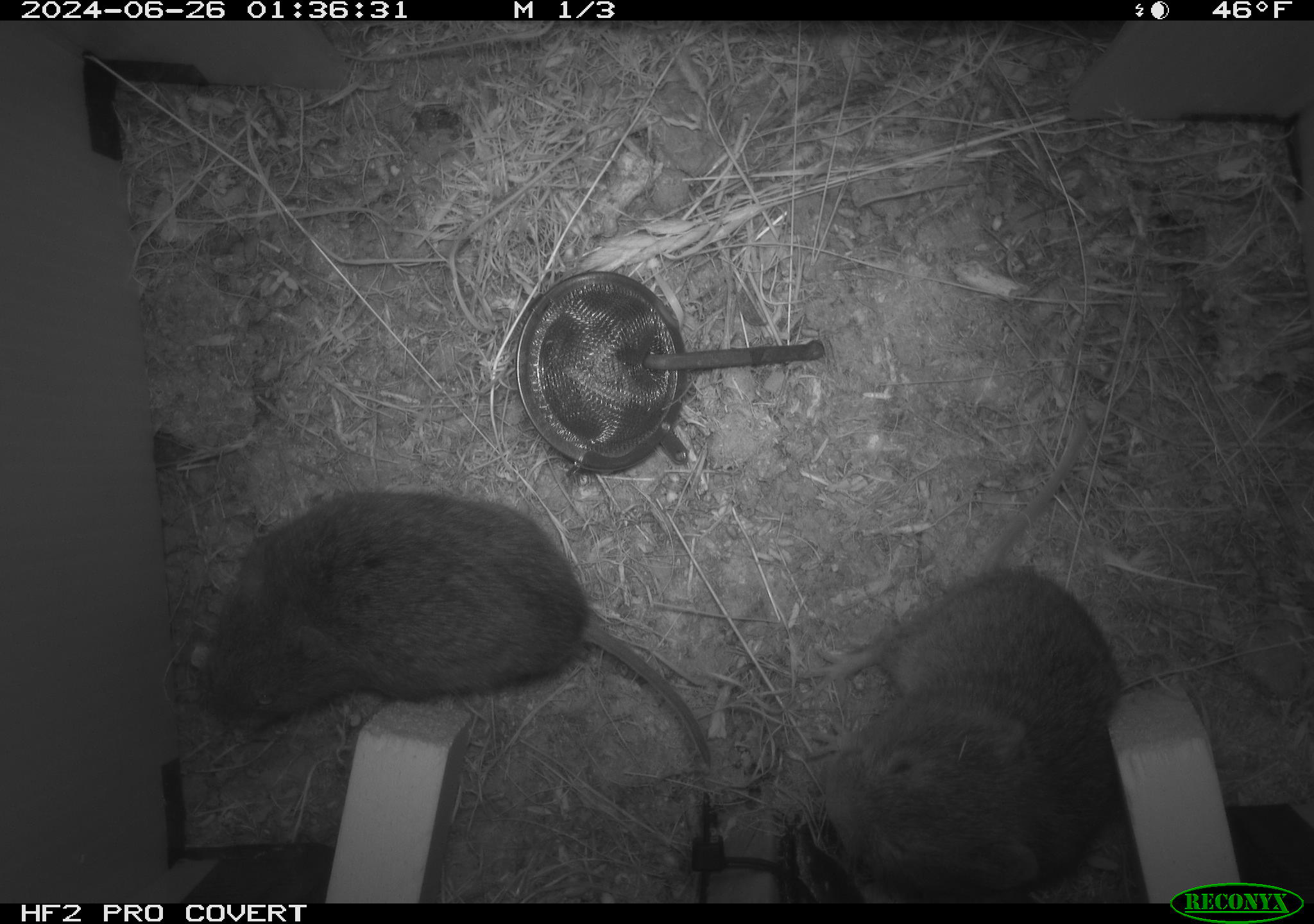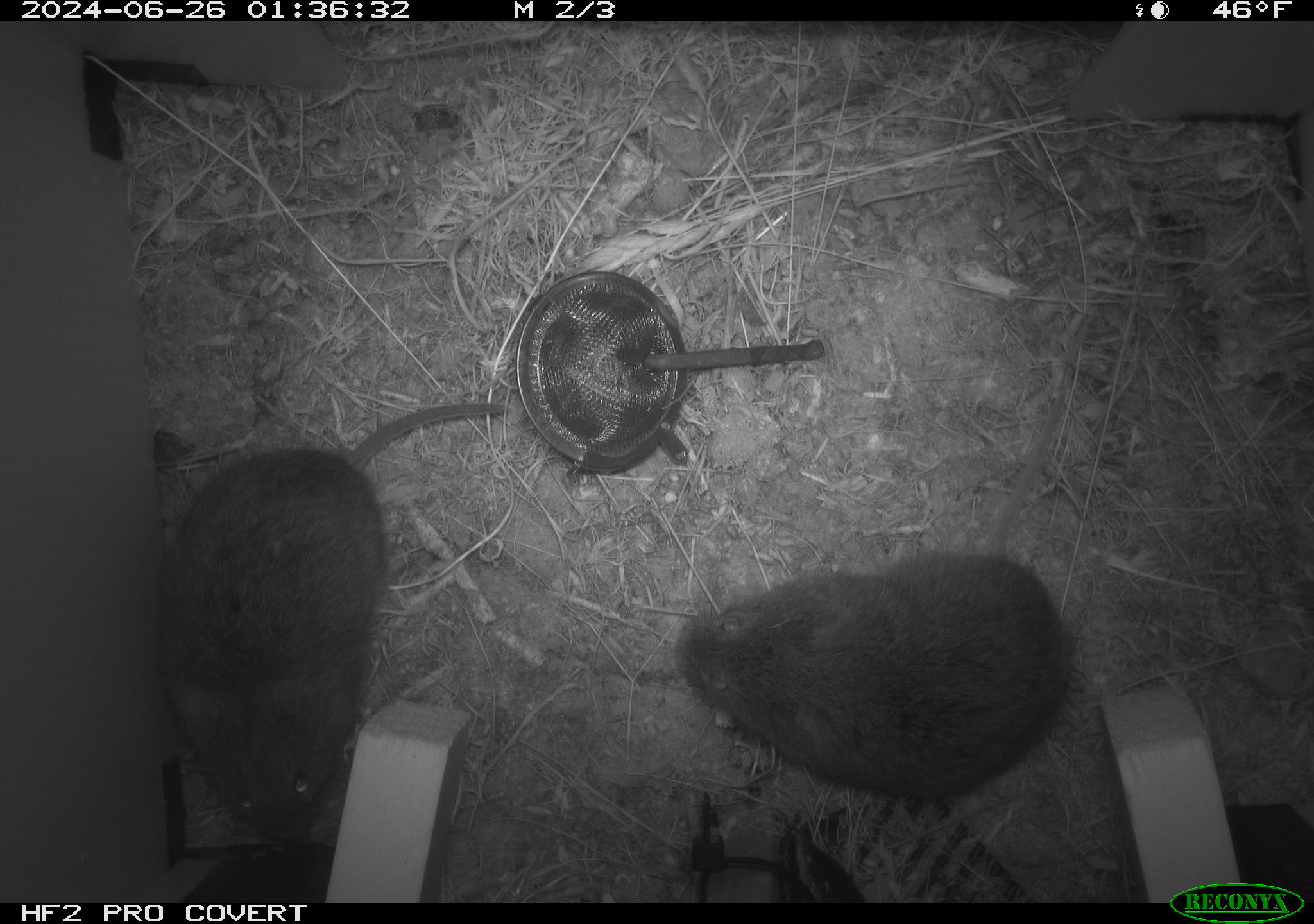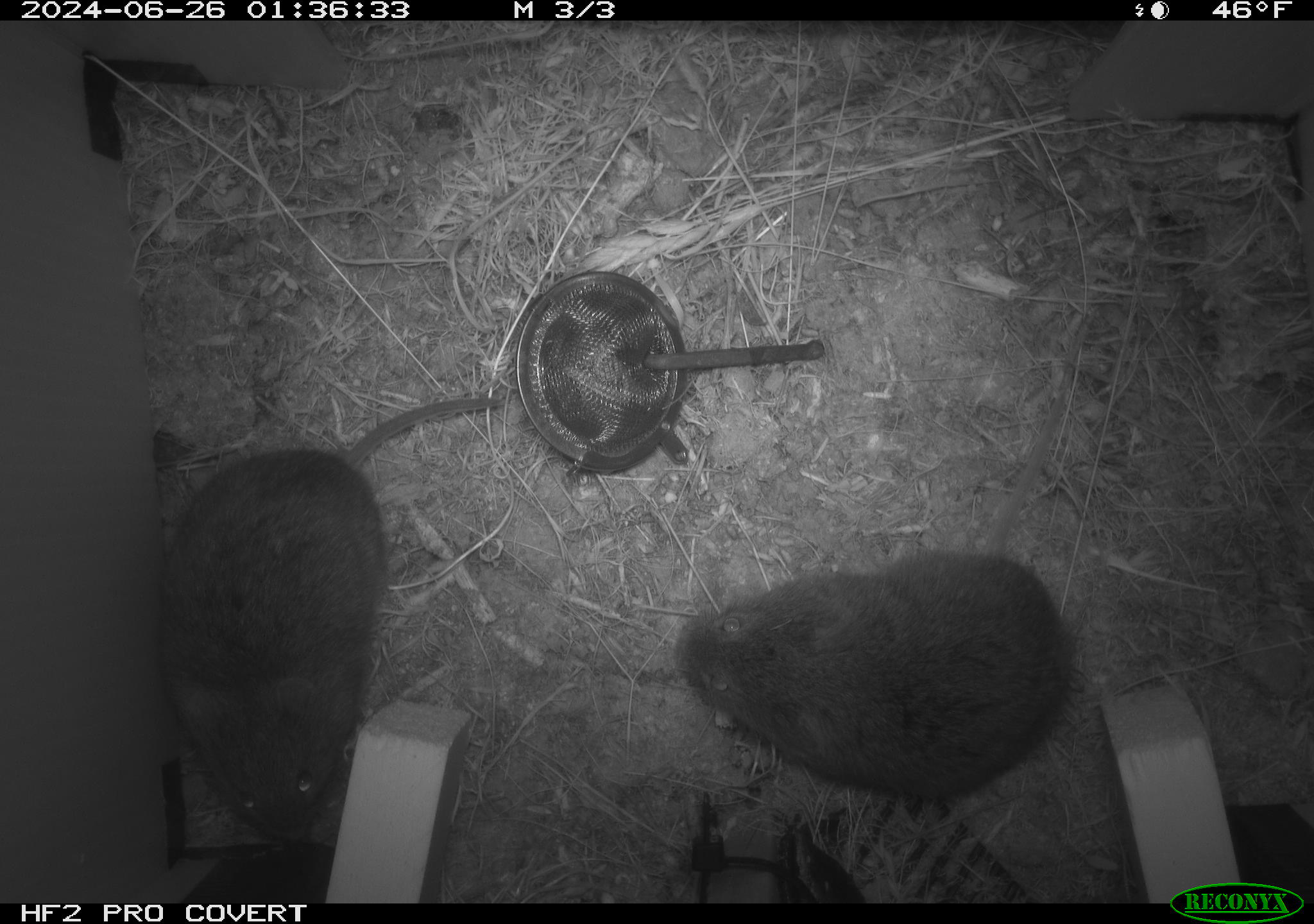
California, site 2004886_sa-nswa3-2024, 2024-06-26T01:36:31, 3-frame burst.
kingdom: Animalia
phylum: Chordata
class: Mammalia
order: Rodentia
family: Cricetidae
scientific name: Arvicolinae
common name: voles, lemmings, and muskrats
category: arvicolinae subfamily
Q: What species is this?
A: Arvicolinae subfamily (voles, lemmings, and muskrats) (Arvicolinae).